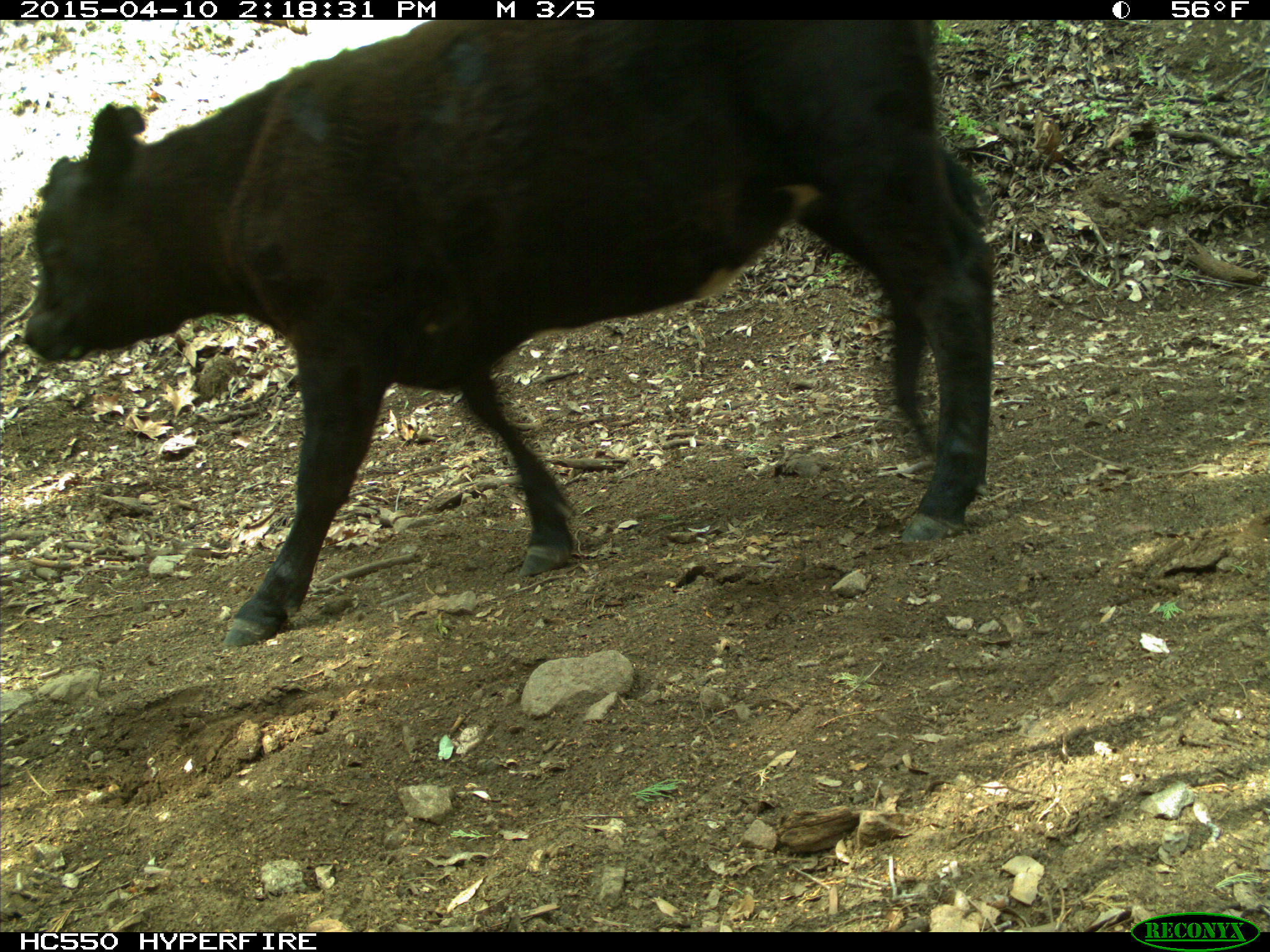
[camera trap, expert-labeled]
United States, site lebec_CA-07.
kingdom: Animalia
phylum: Chordata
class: Mammalia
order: Artiodactyla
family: Bovidae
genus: Bos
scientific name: Bos taurus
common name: domestic cow